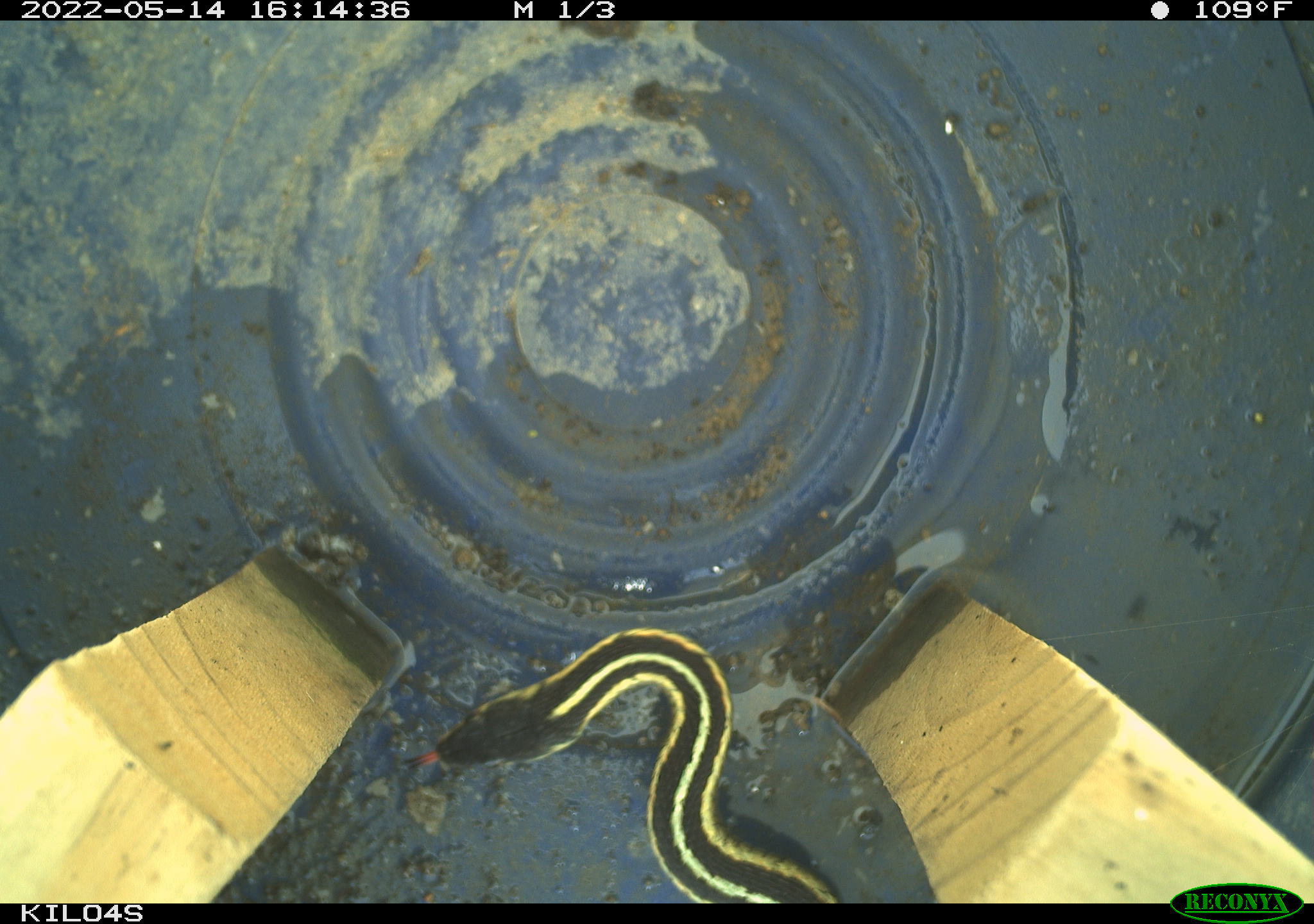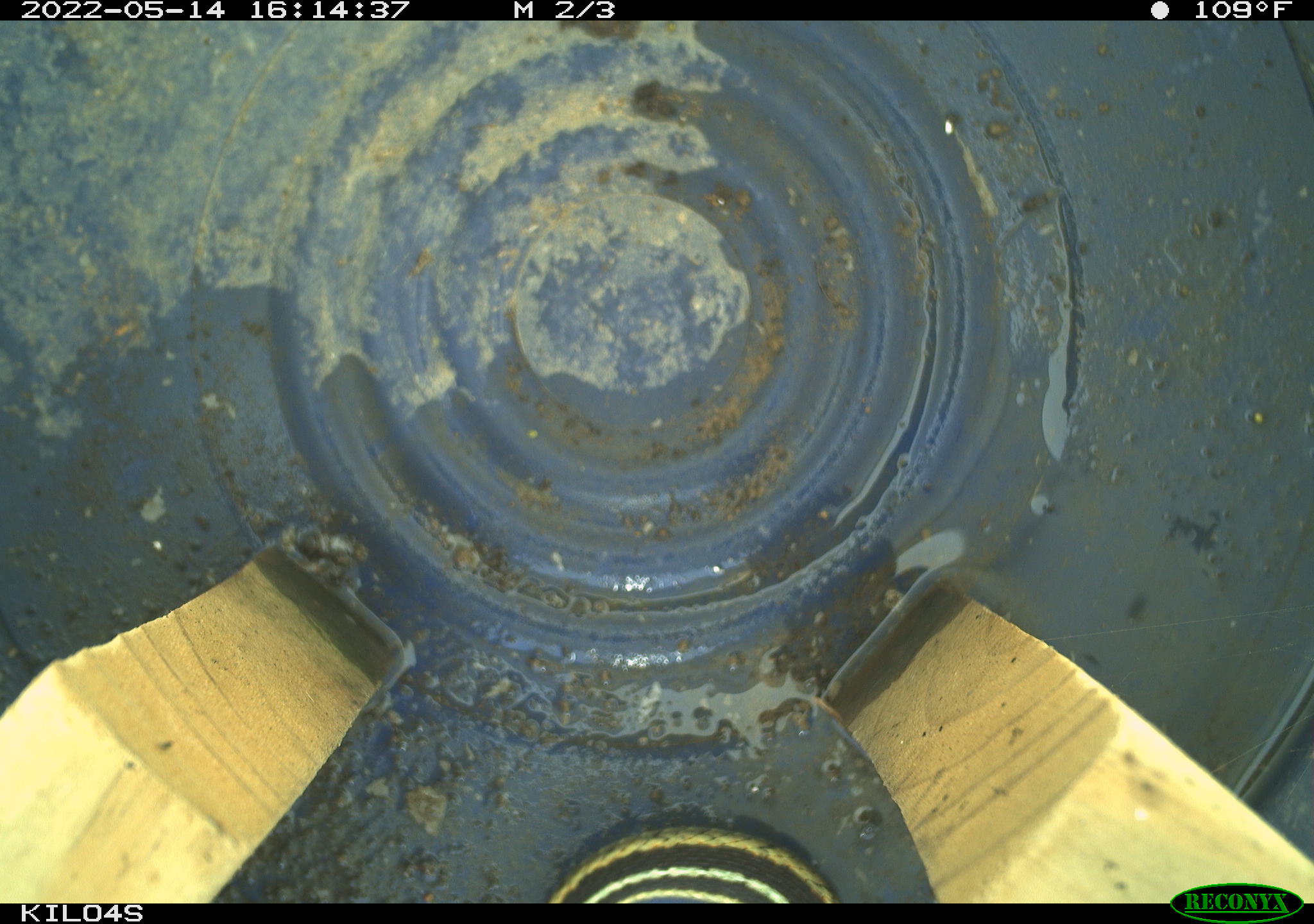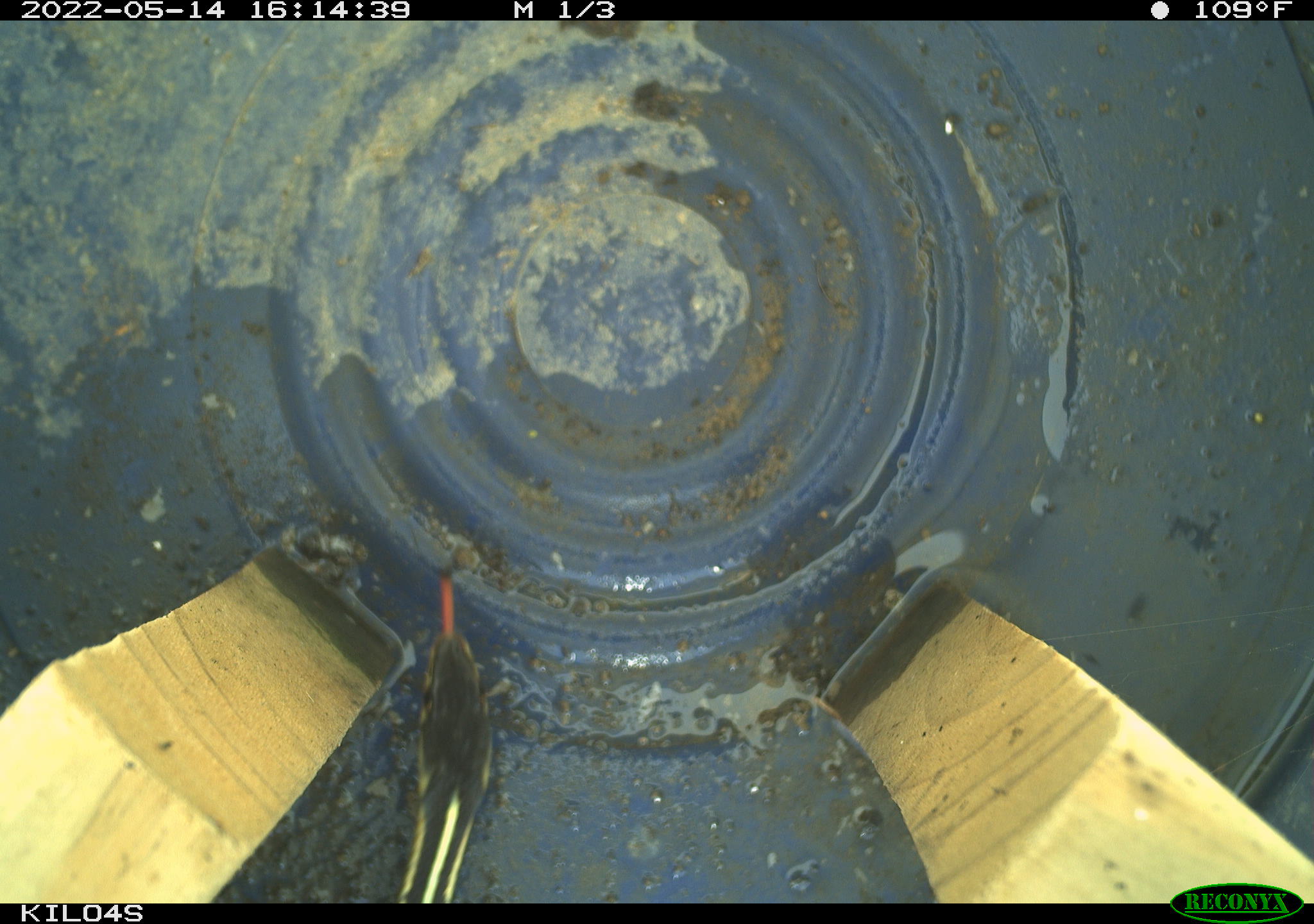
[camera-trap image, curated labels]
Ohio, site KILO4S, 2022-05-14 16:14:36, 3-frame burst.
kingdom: Animalia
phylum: Chordata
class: Reptilia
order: Squamata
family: Colubridae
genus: Thamnophis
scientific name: Thamnophis sirtalis sirtalis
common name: eastern gartersnake